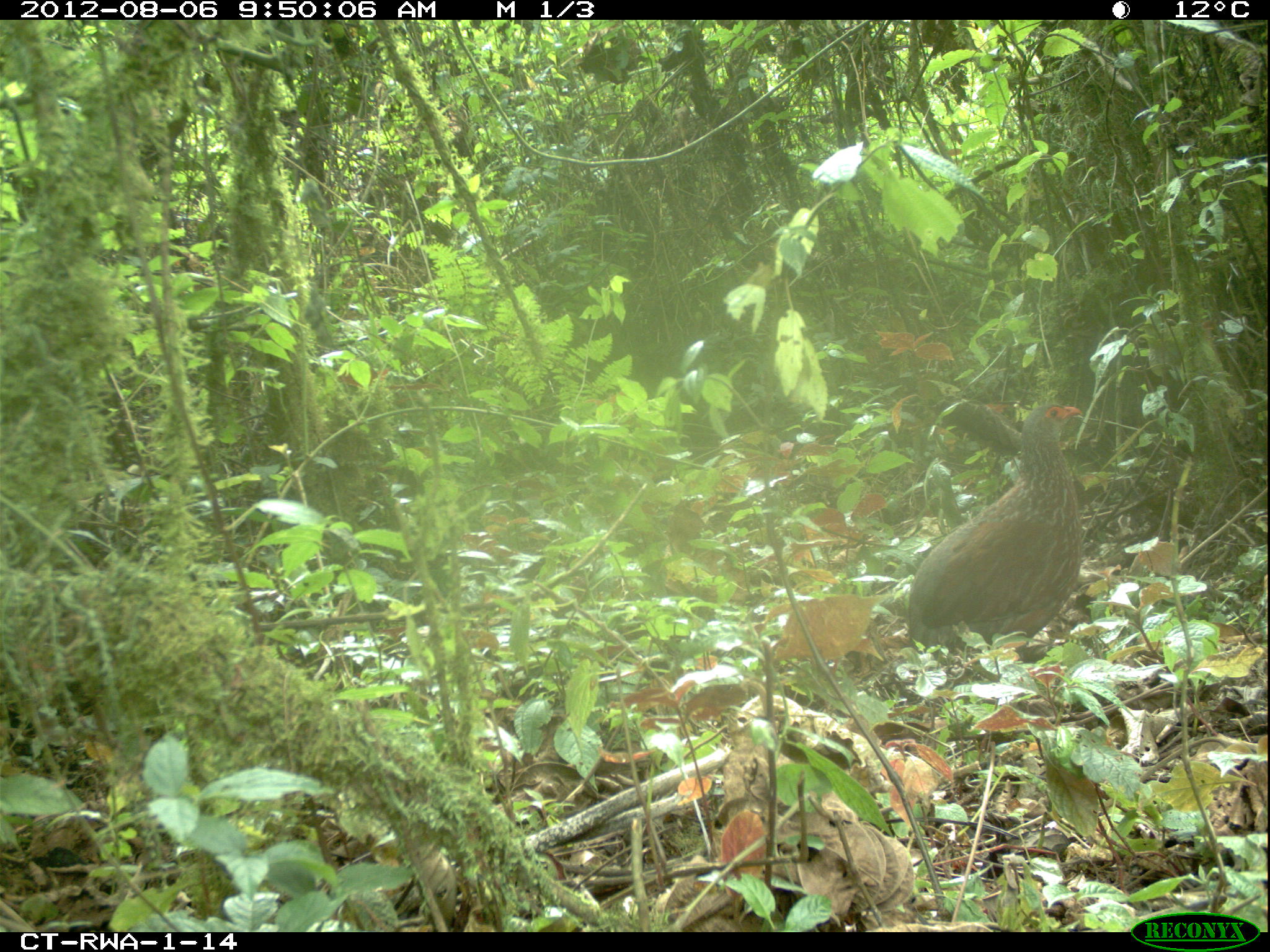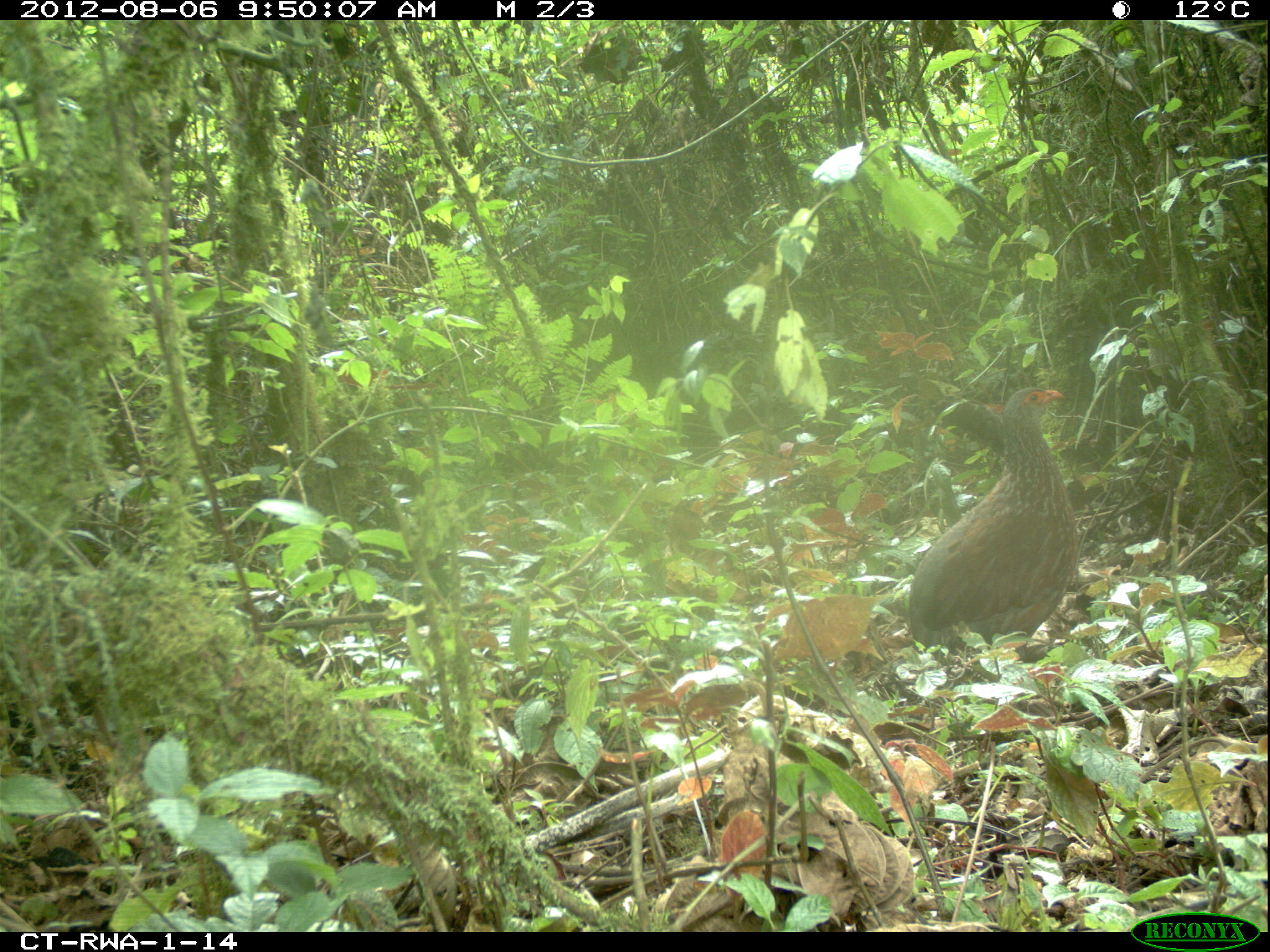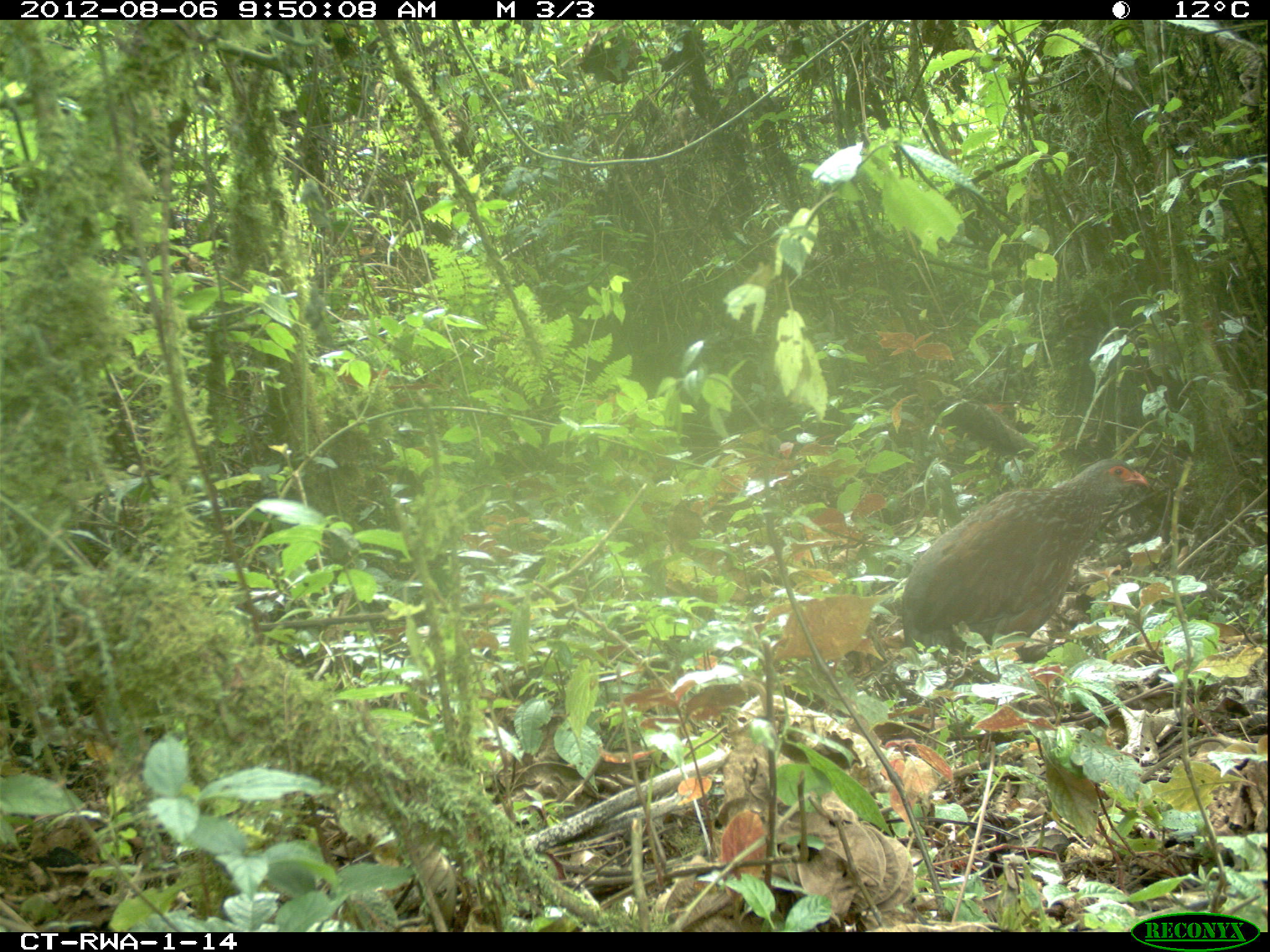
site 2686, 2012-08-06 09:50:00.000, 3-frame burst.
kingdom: Animalia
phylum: Chordata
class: Aves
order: Galliformes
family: Phasianidae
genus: Pternistis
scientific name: Pternistis nobilis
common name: handsome francolin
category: francolinus nobilis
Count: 1.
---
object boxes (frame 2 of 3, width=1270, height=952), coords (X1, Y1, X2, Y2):
francolinus nobilis: (908, 386, 1079, 656)